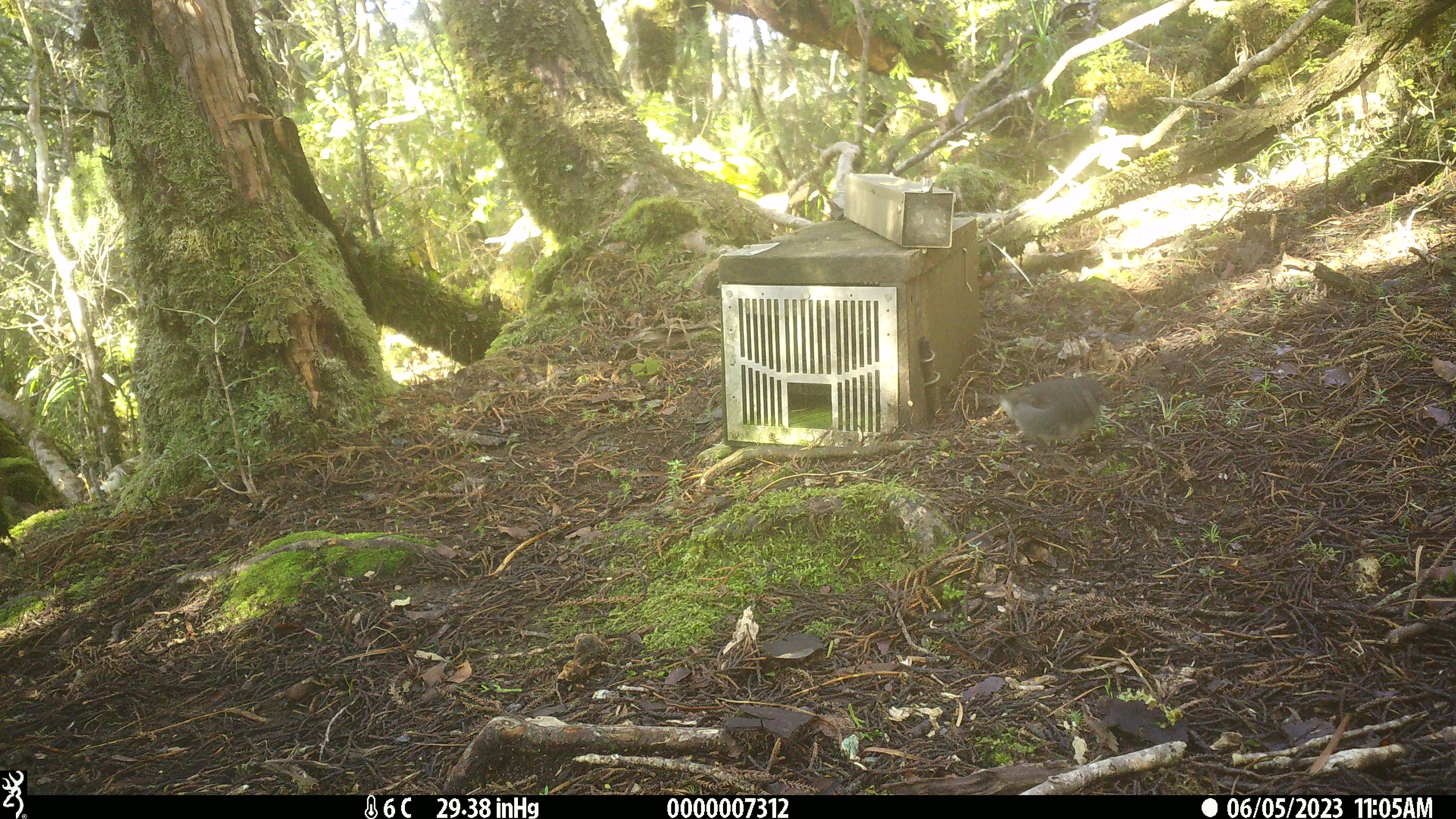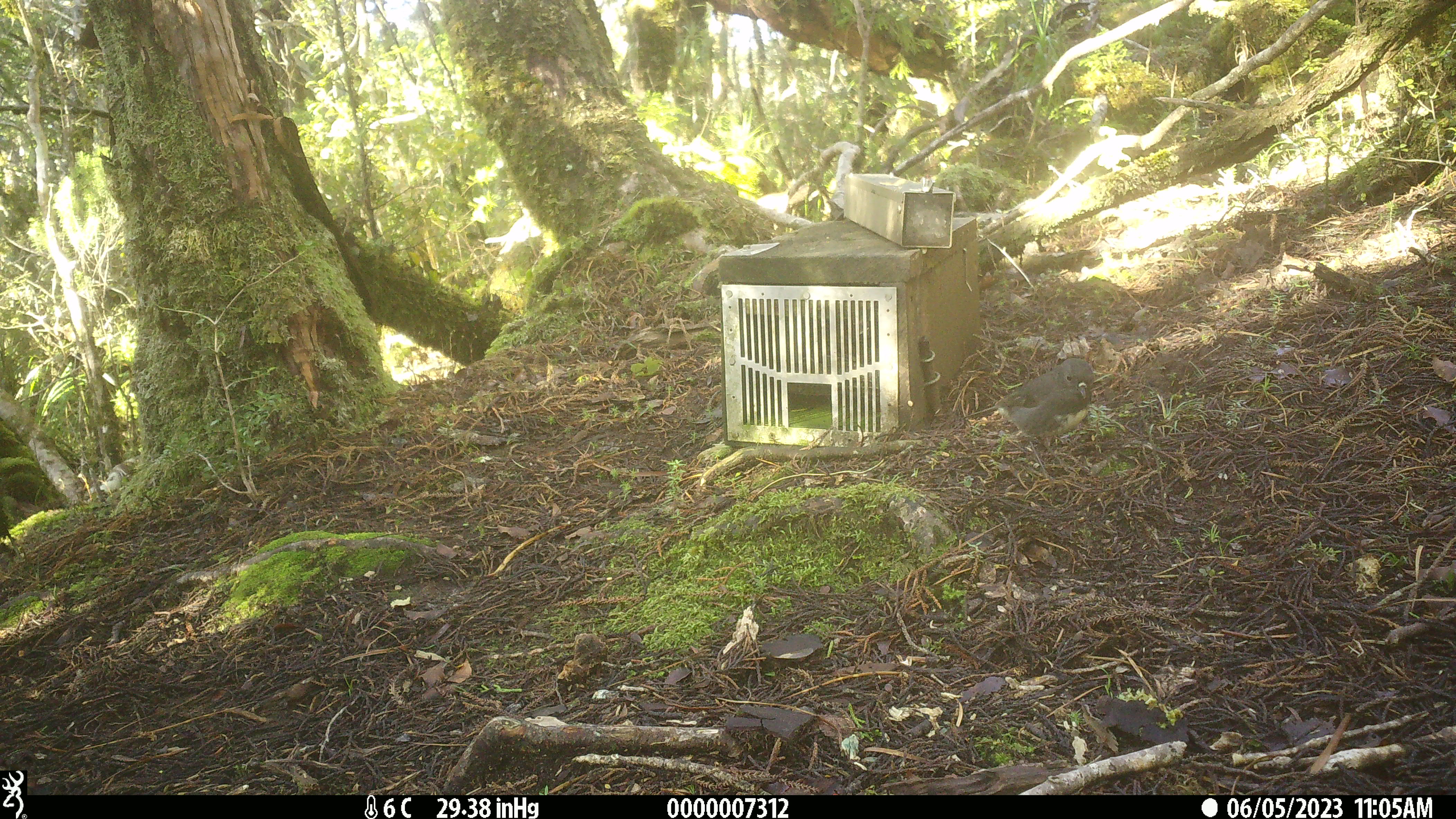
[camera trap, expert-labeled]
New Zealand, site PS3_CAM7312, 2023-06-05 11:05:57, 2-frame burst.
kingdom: Animalia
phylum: Chordata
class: Aves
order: Passeriformes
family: Petroicidae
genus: Petroica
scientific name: Petroica australis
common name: new zealand robin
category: robin